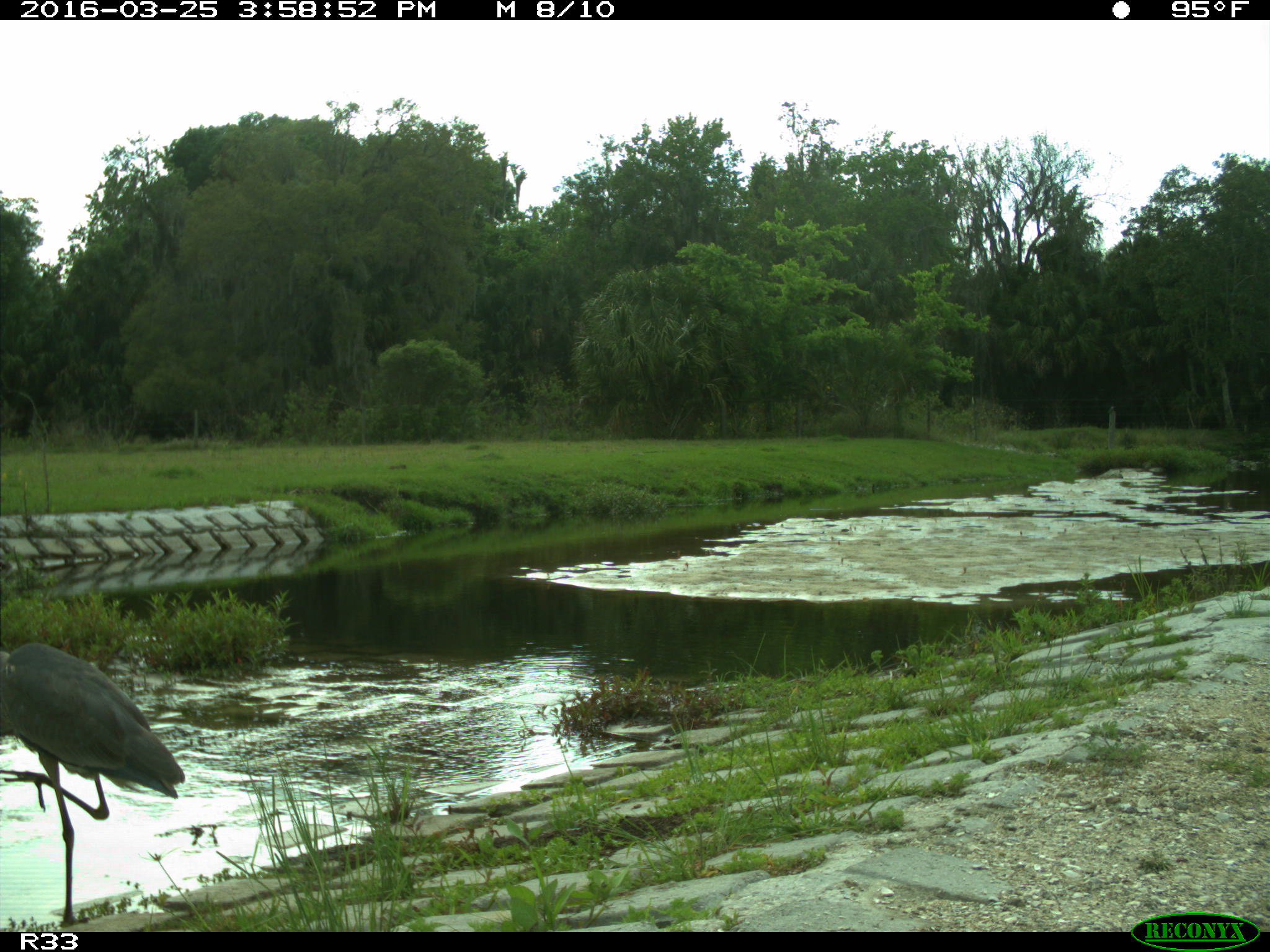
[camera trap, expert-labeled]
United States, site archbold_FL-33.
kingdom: Animalia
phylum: Chordata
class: Aves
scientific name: Aves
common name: birds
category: unidentified bird